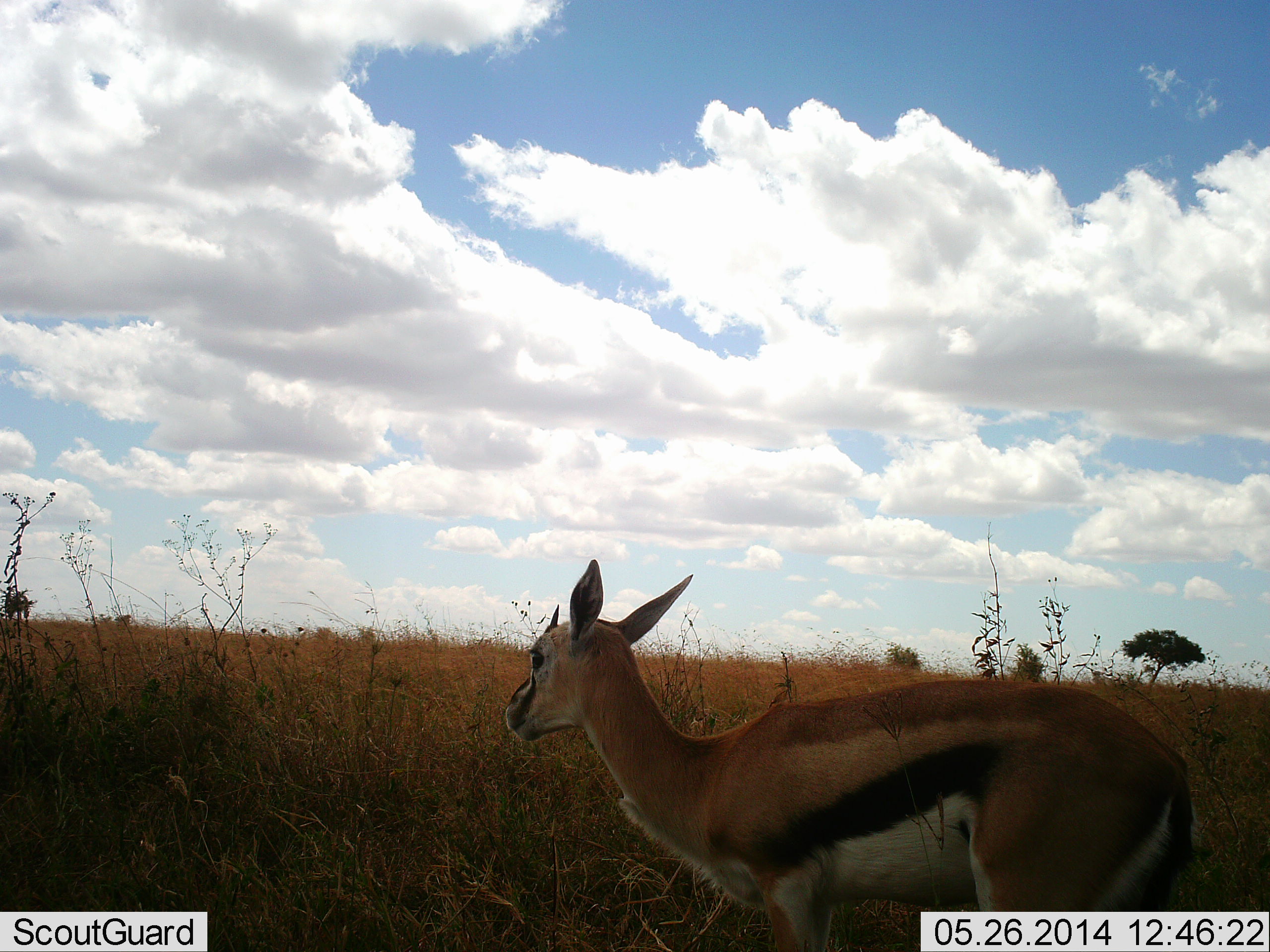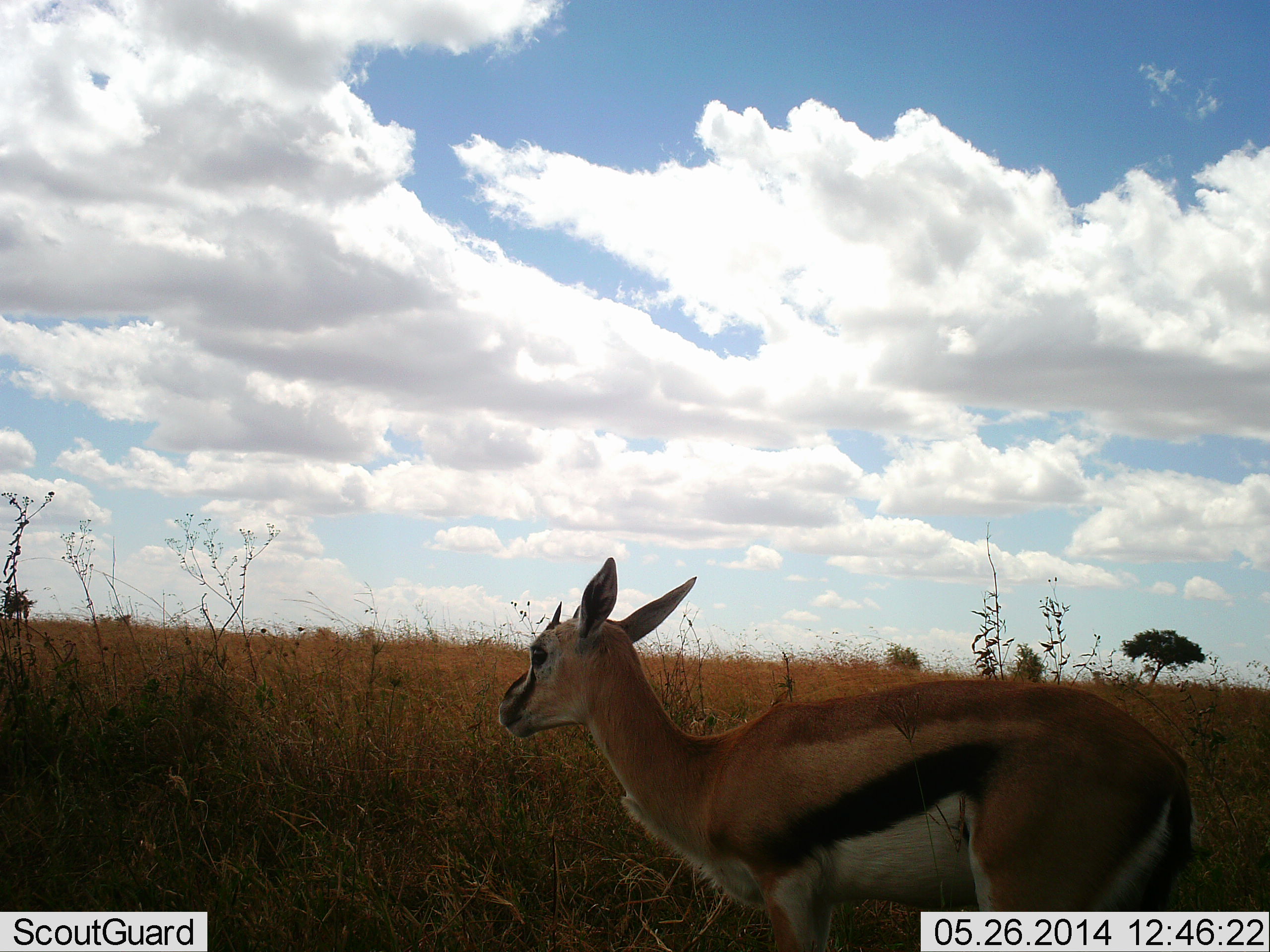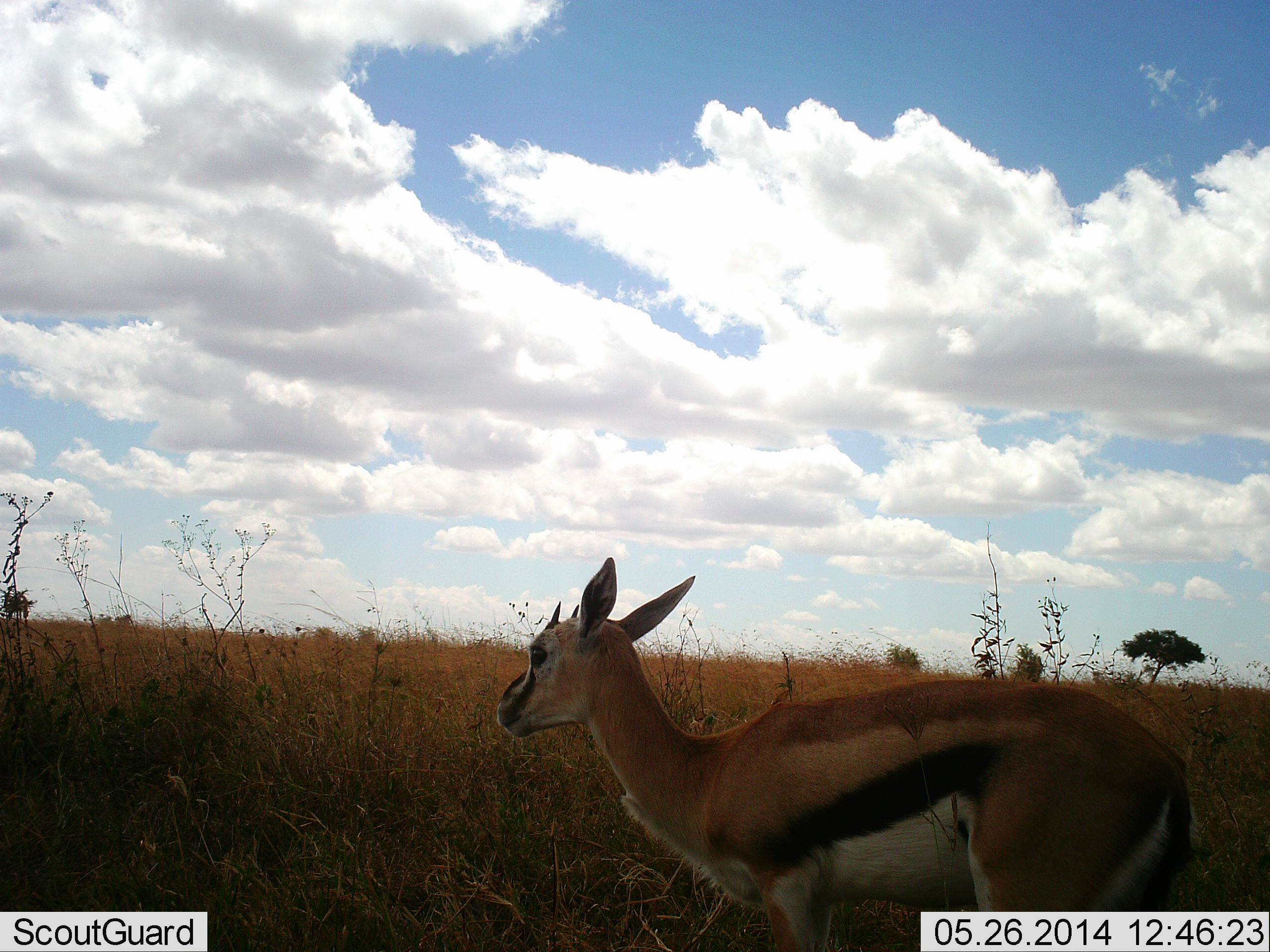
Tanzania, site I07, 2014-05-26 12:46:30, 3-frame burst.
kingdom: Animalia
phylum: Chordata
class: Mammalia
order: Artiodactyla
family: Bovidae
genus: Eudorcas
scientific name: Eudorcas thomsonii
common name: thomson's gazelle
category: gazellethomsons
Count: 1.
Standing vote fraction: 100%.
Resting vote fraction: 0%.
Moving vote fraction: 0%.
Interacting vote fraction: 0%.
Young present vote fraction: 0%.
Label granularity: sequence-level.